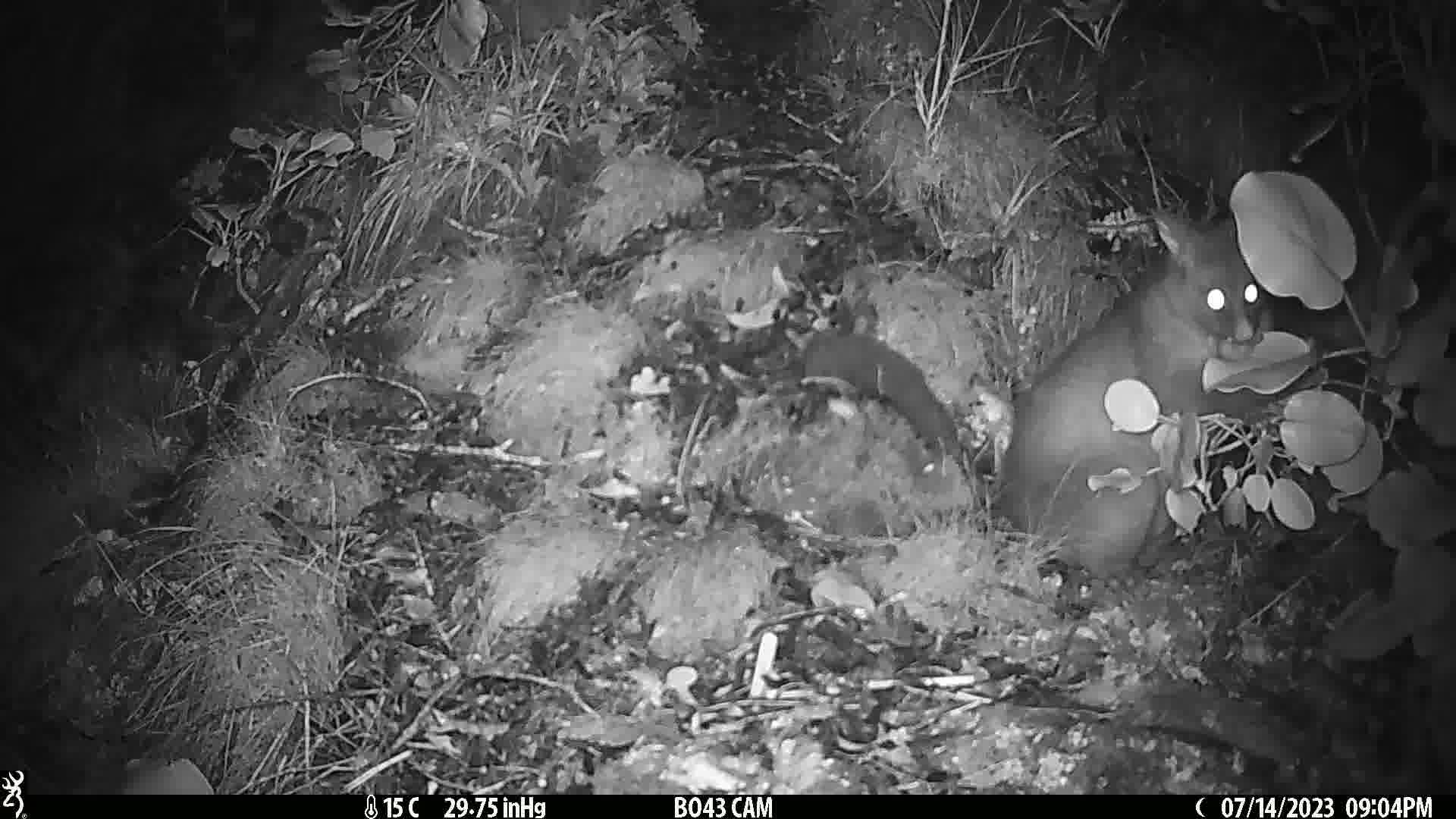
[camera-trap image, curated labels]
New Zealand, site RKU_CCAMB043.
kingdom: Animalia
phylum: Chordata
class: Mammalia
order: Diprotodontia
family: Phalangeridae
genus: Trichosurus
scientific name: Trichosurus vulpecula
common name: common brushtail possum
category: possum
Possum (common brushtail possum) (Trichosurus vulpecula).